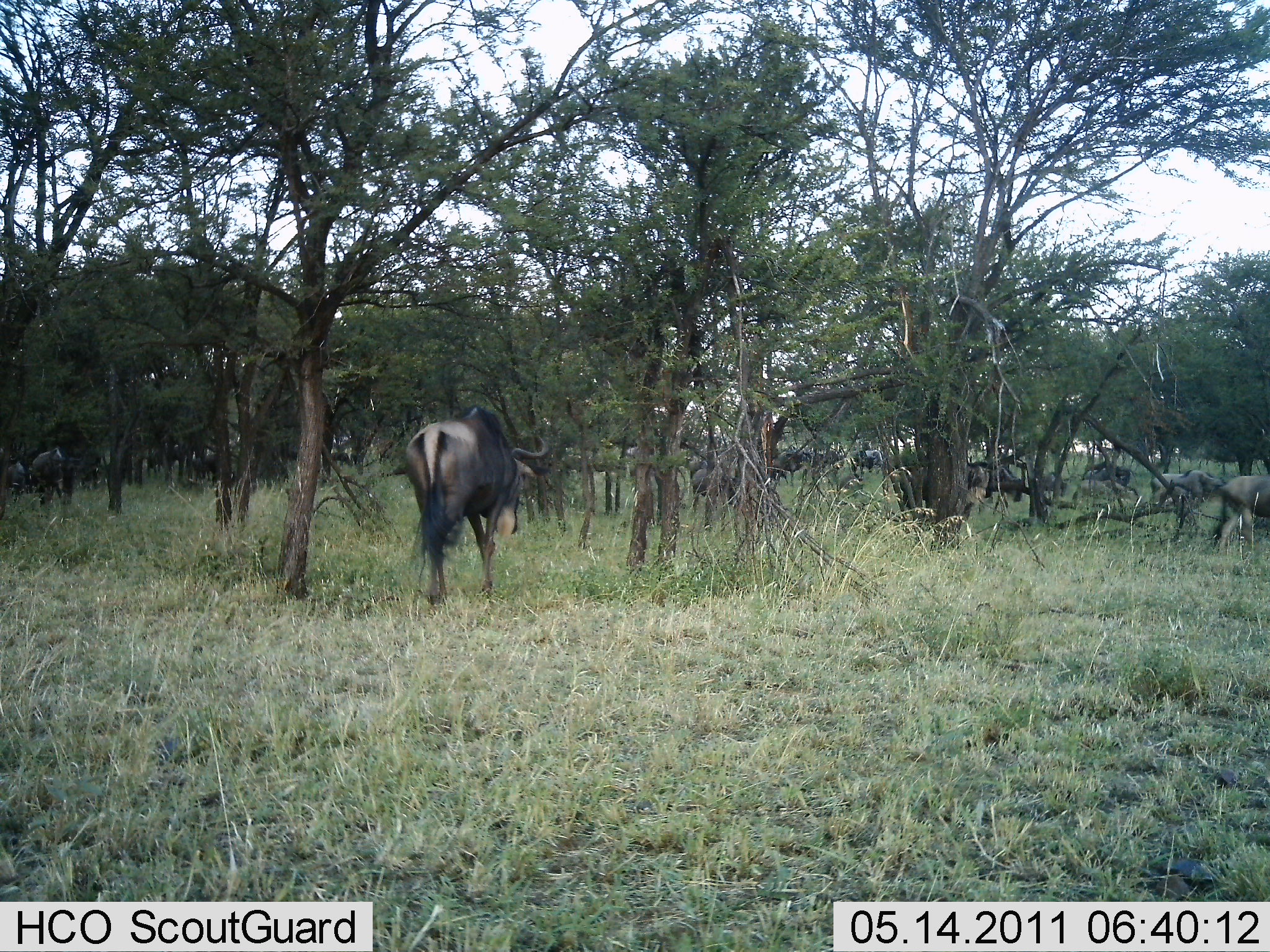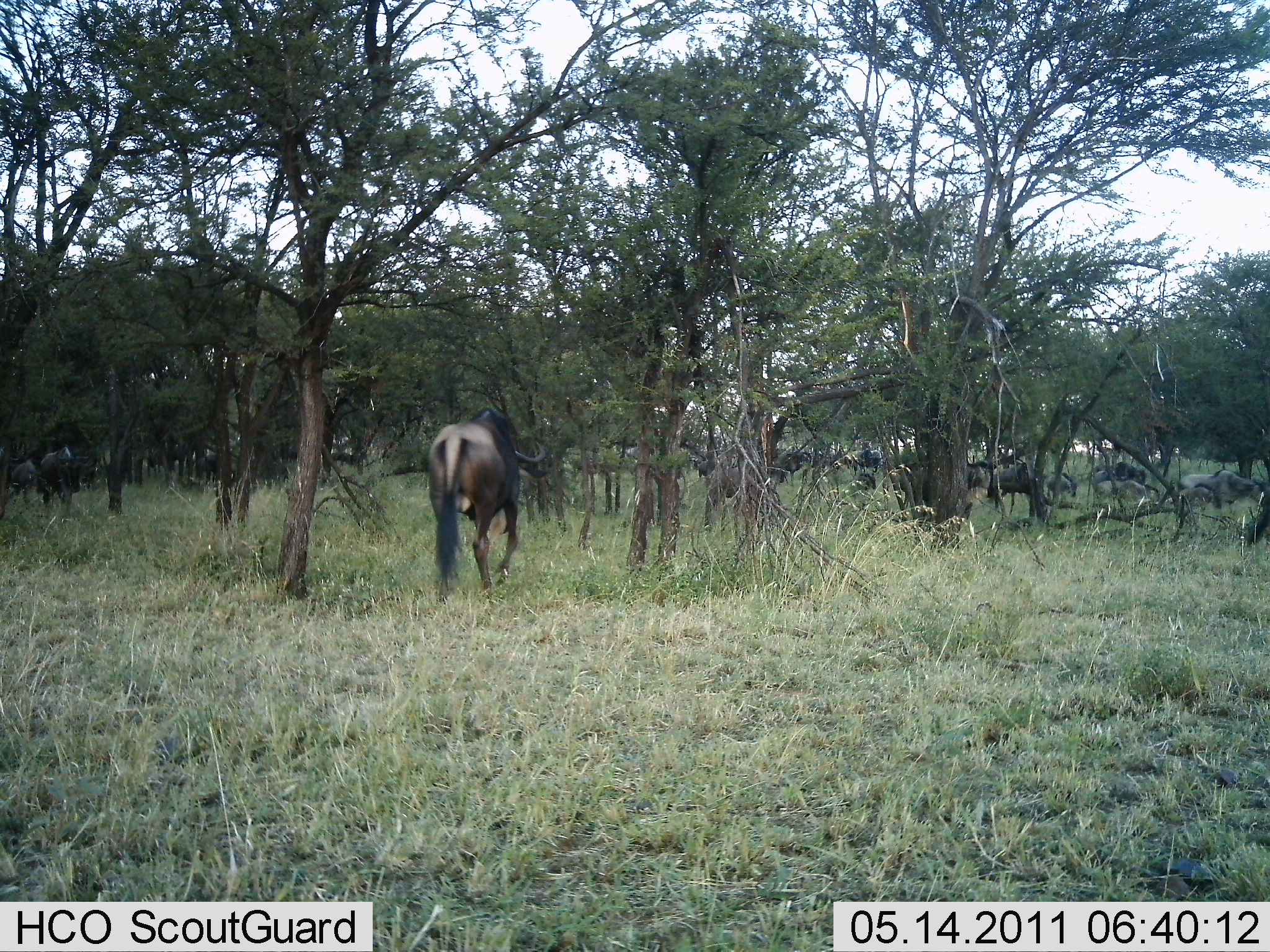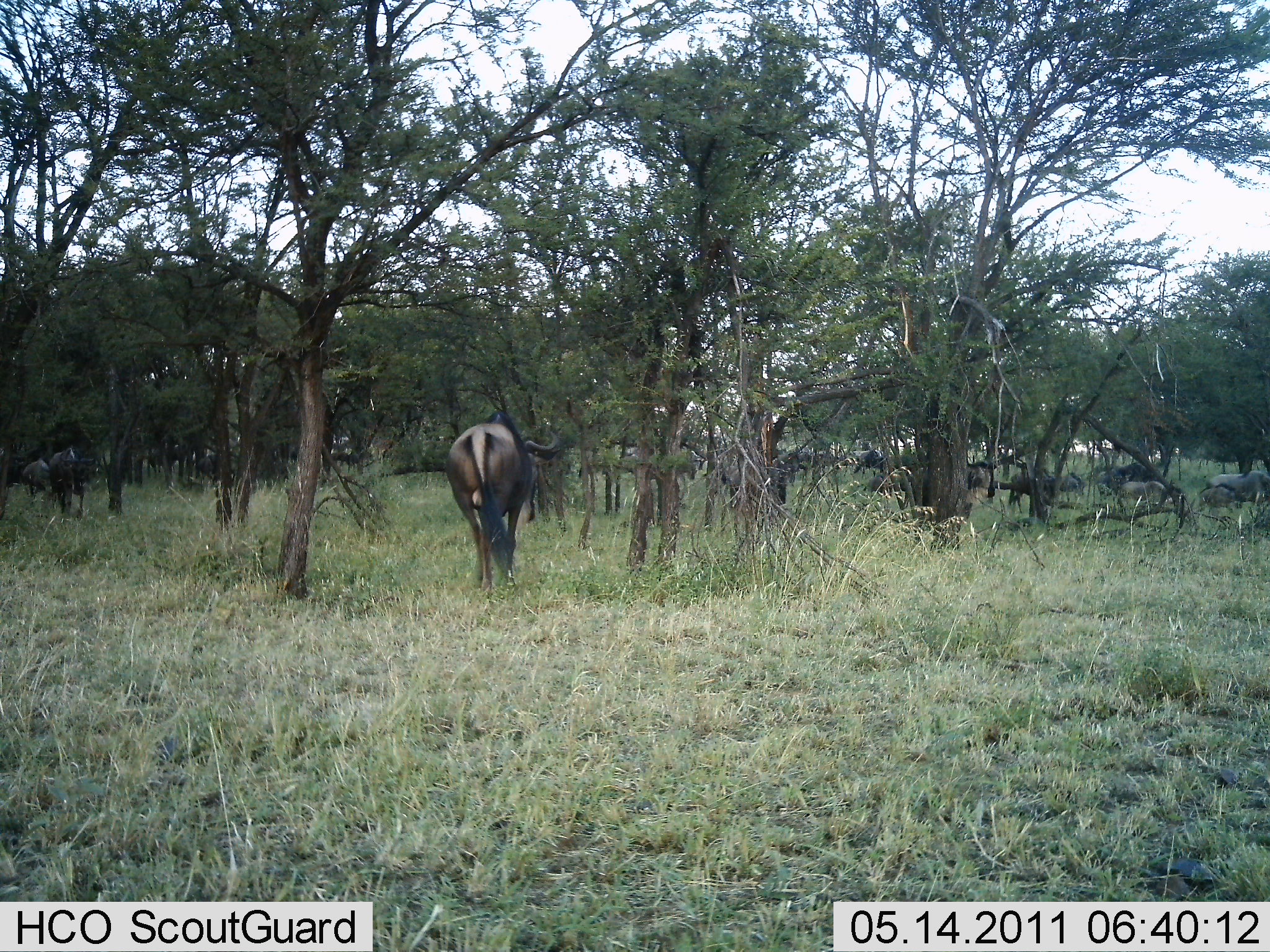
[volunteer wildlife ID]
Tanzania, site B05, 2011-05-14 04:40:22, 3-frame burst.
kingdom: Animalia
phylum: Chordata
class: Mammalia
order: Artiodactyla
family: Bovidae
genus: Connochaetes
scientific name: Connochaetes taurinus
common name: blue wildebeest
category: wildebeest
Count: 11-50.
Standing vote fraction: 27%.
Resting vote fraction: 9%.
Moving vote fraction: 82%.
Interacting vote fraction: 0%.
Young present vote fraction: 0%.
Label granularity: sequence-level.